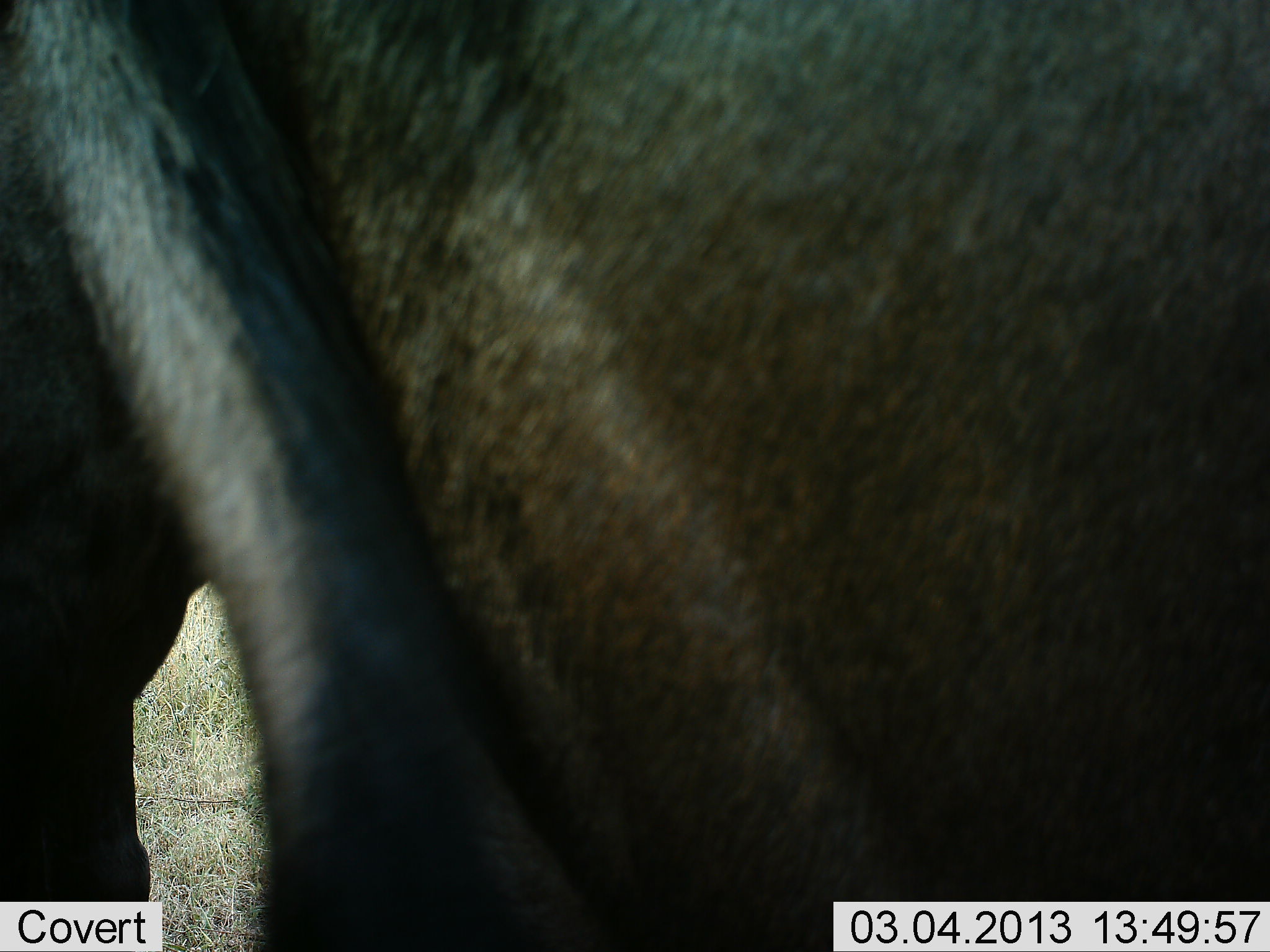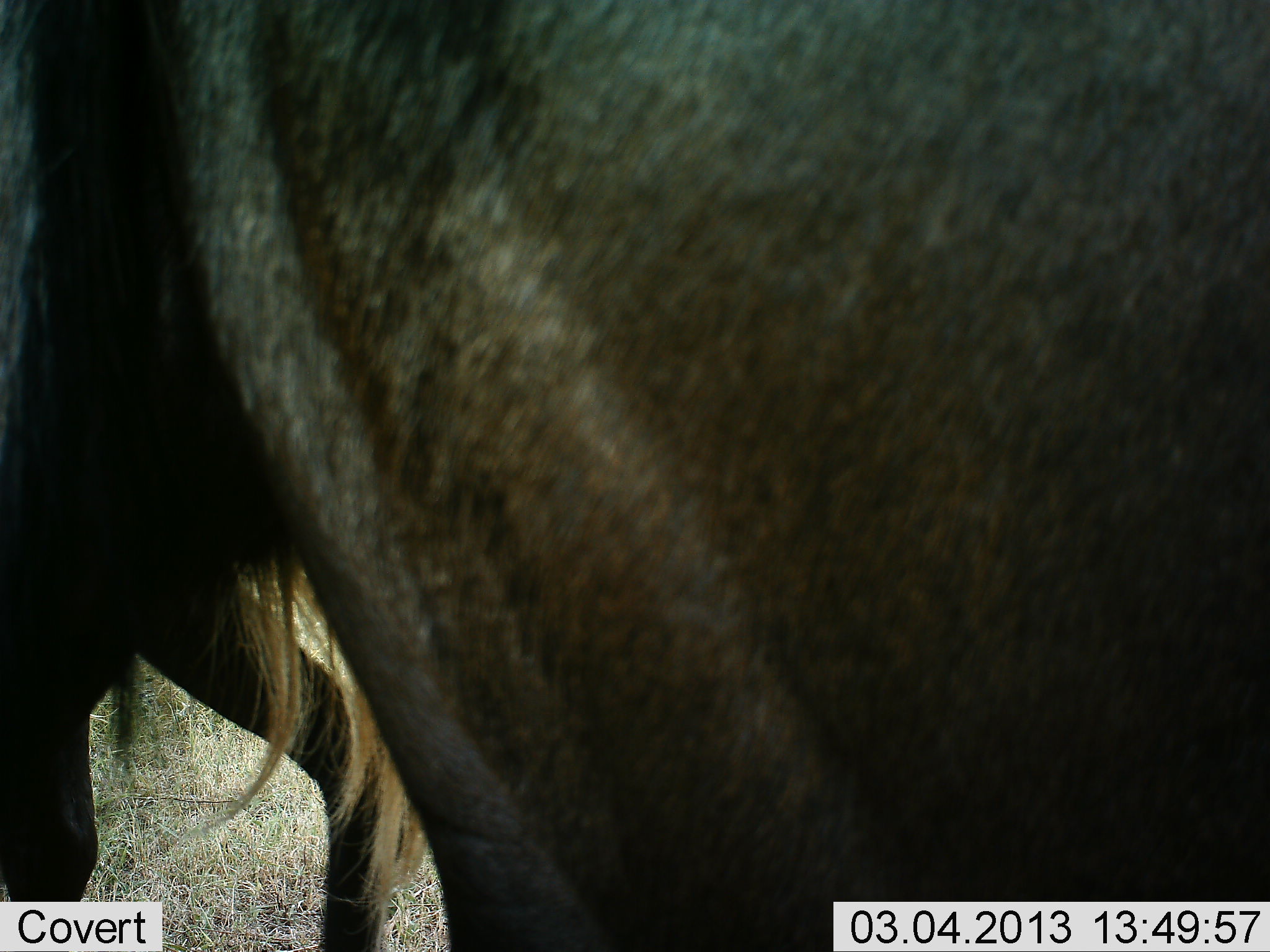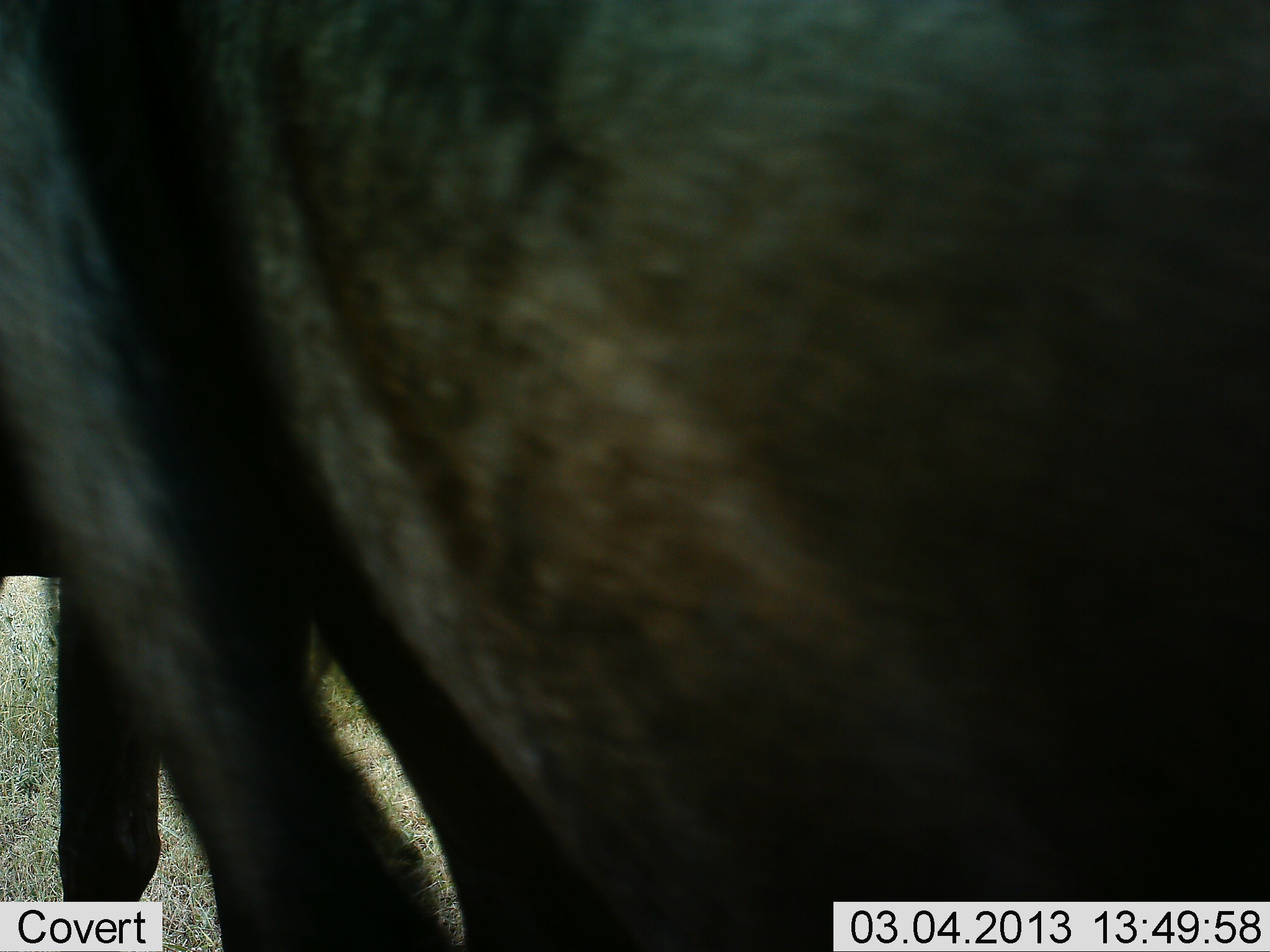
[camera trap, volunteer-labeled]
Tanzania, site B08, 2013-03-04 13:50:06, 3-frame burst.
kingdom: Animalia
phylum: Chordata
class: Mammalia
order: Artiodactyla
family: Bovidae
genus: Connochaetes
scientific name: Connochaetes taurinus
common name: blue wildebeest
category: wildebeest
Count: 2.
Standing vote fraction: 90%.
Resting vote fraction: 5%.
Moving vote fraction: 24%.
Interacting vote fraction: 0%.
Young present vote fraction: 0%.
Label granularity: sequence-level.